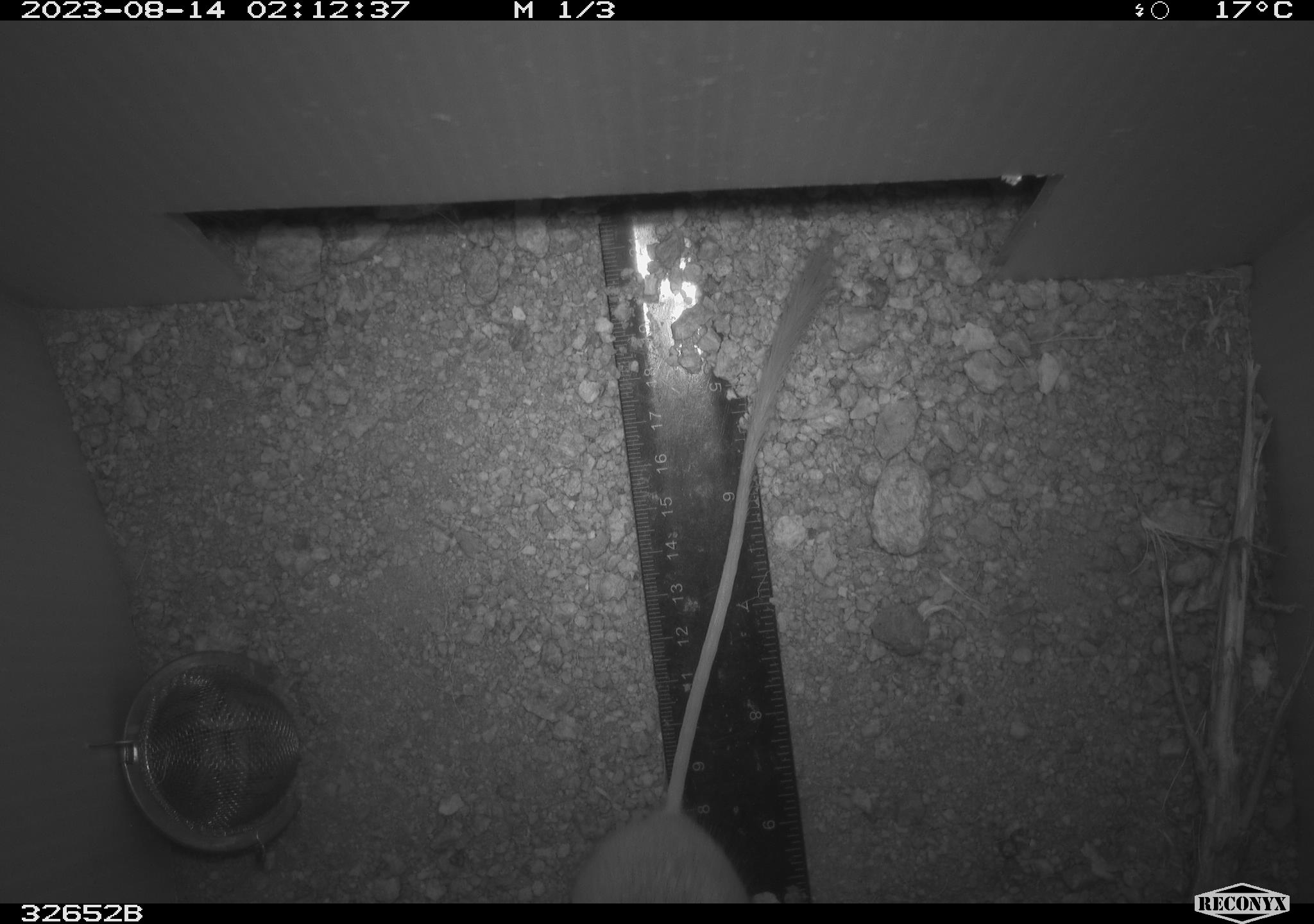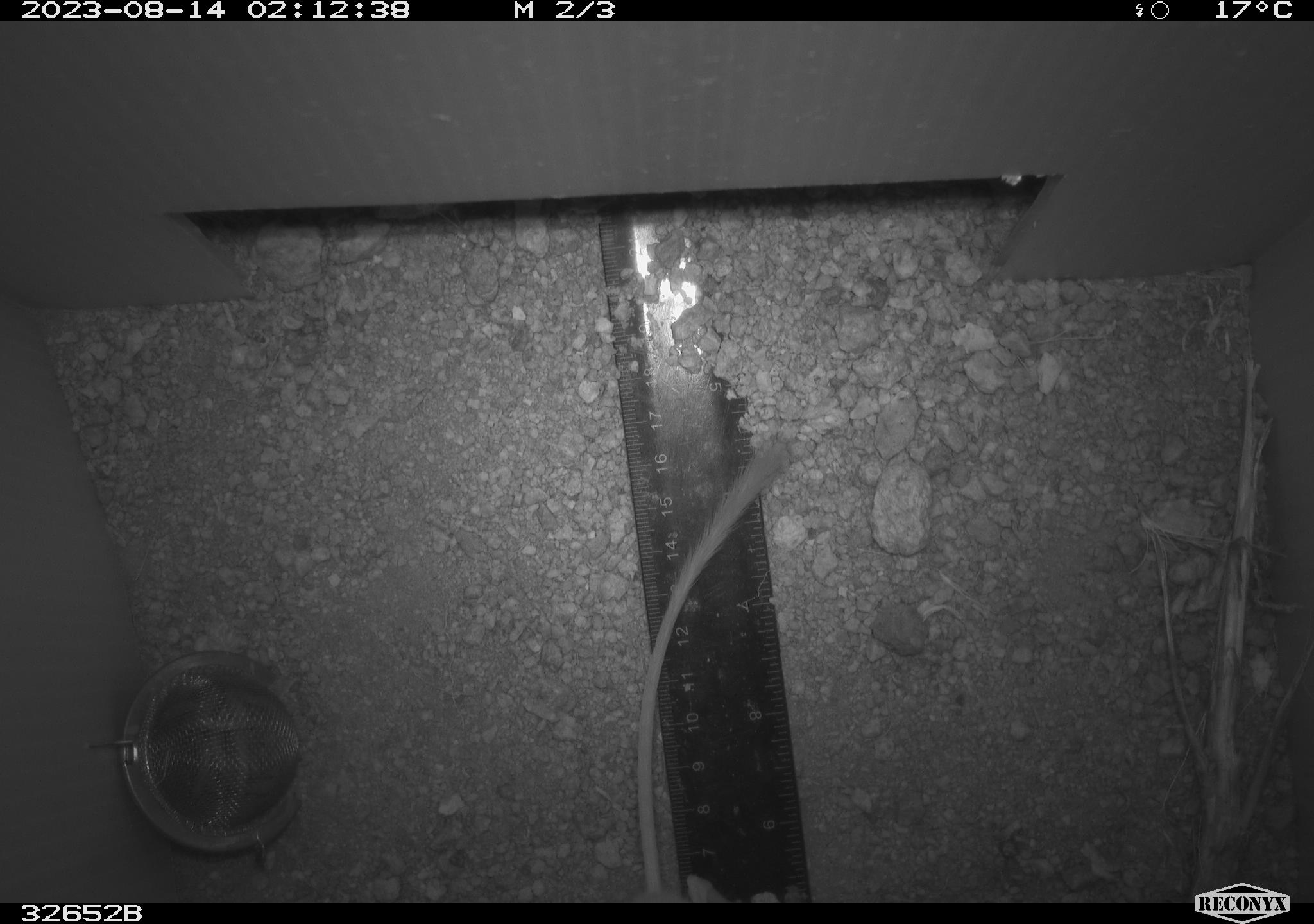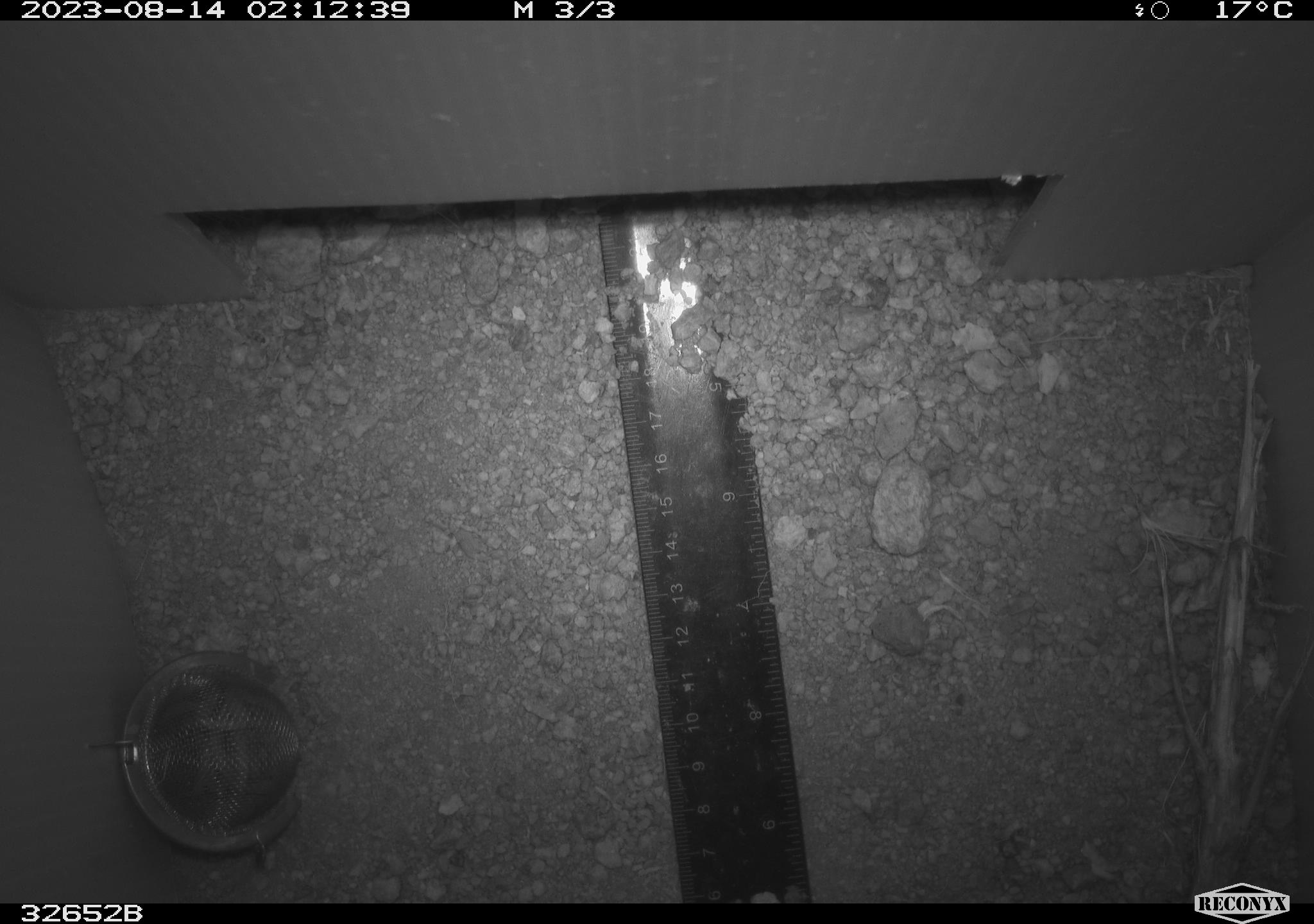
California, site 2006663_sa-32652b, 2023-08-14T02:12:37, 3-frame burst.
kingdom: Animalia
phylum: Chordata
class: Mammalia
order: Rodentia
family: Heteromyidae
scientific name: Heteromyidae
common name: kangaroo rats and pocket mice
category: heteromyidae family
Heteromyidae family (kangaroo rats and pocket mice) (Heteromyidae).